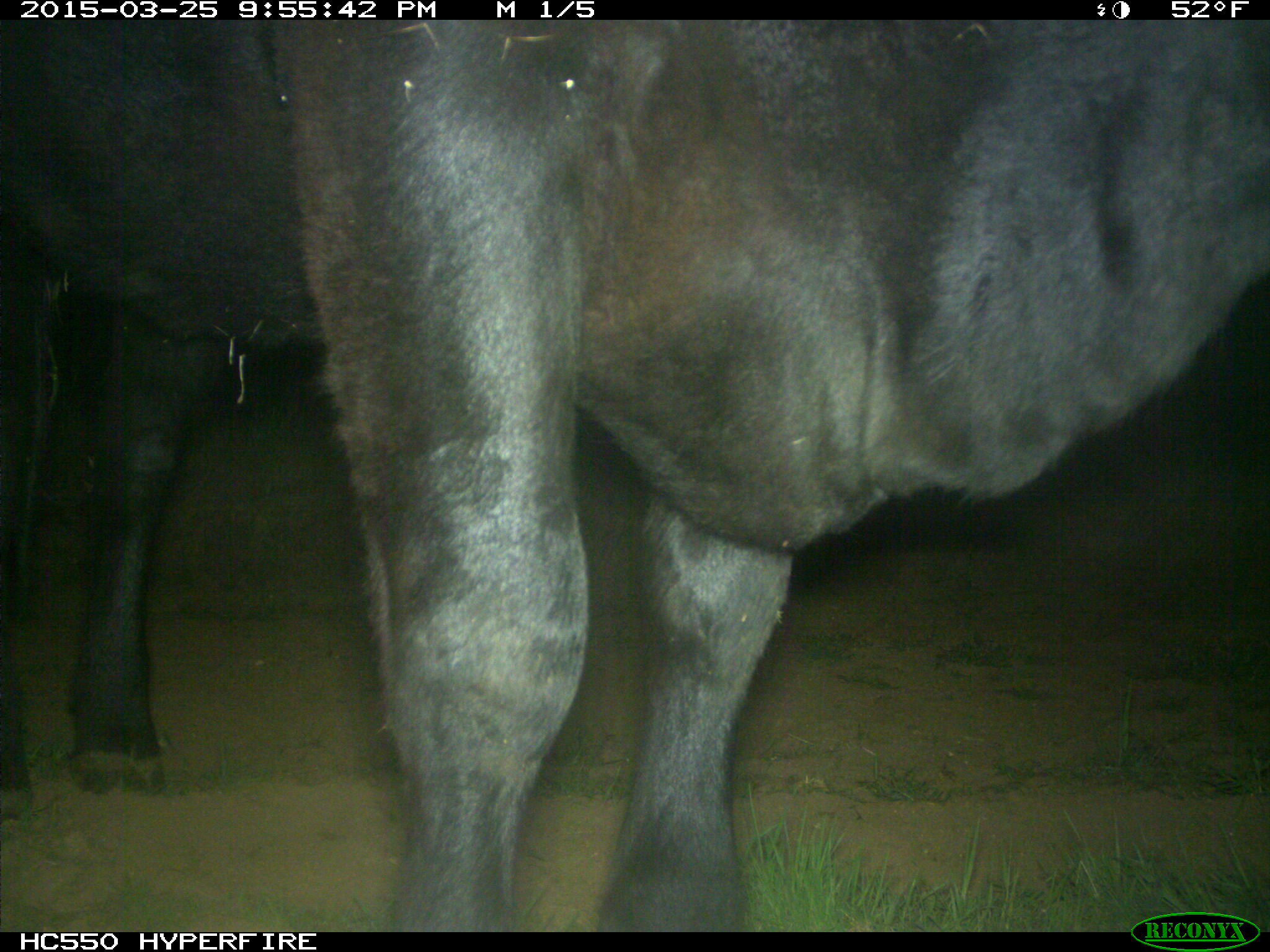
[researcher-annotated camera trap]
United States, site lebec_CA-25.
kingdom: Animalia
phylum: Chordata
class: Mammalia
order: Artiodactyla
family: Bovidae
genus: Bos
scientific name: Bos taurus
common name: domestic cow